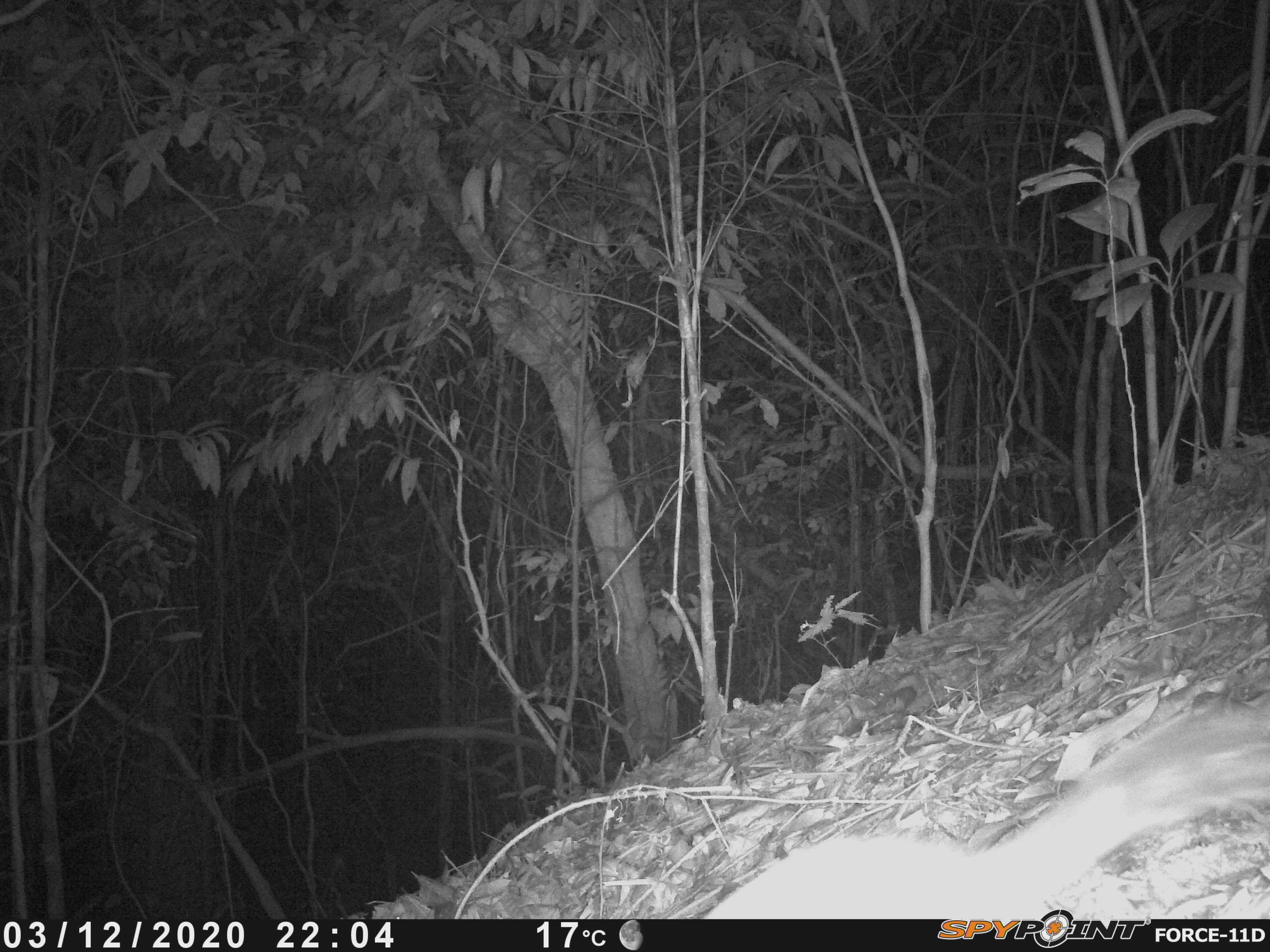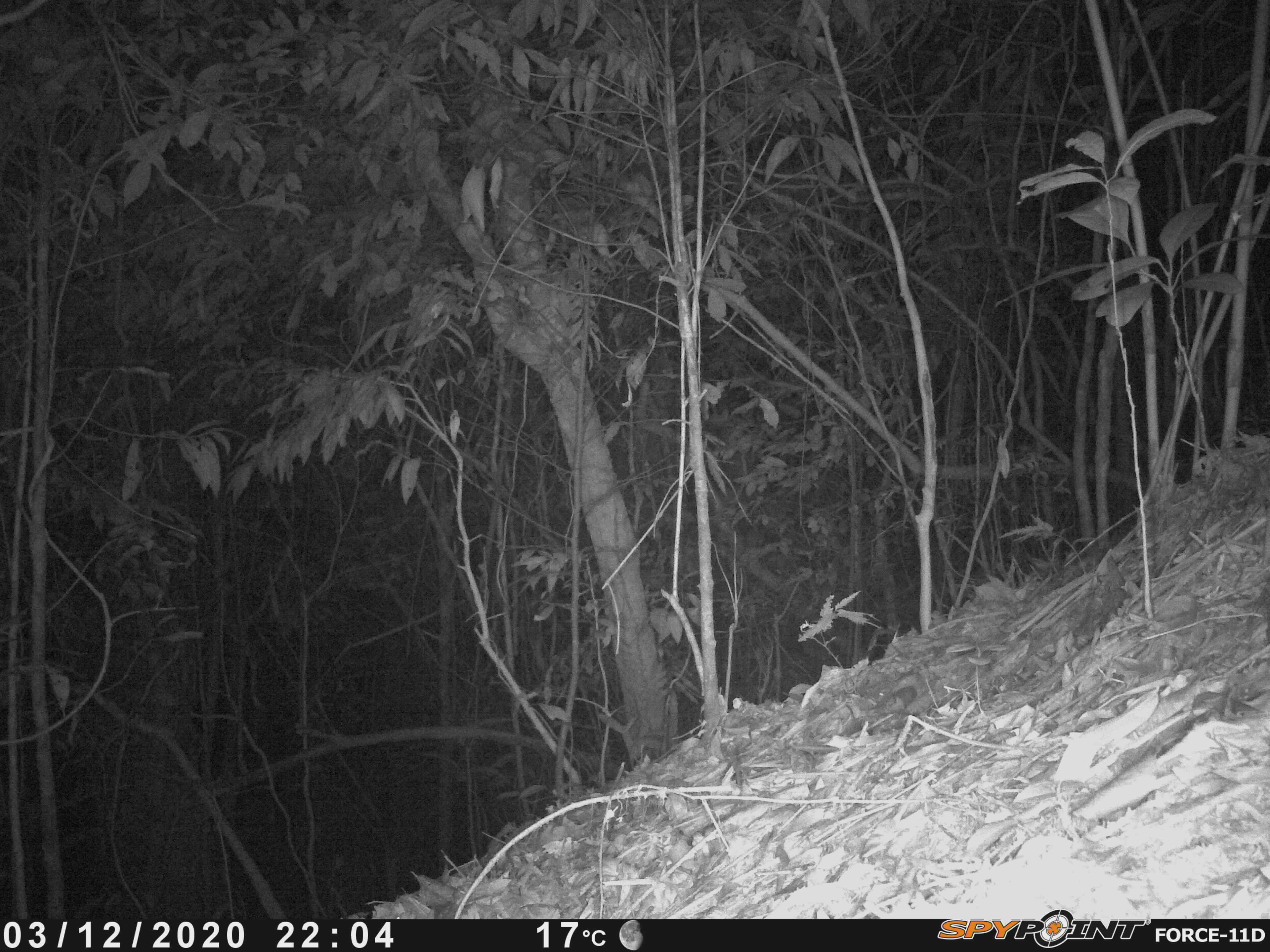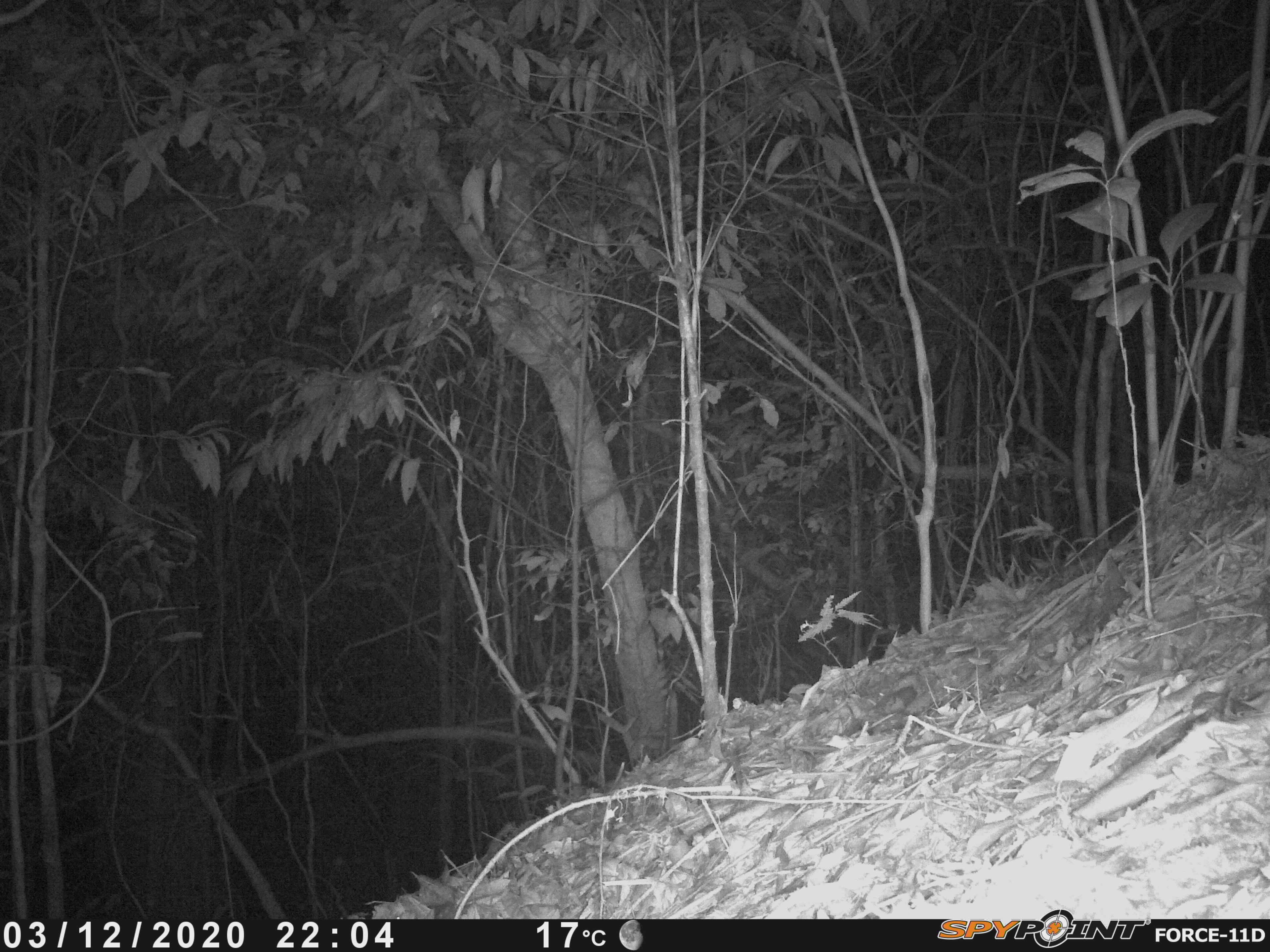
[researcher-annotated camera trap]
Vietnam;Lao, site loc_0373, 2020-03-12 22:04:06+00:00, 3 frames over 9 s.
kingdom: Animalia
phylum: Chordata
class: Mammalia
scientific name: Mammalia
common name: mammal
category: unidentified small mammal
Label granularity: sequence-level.